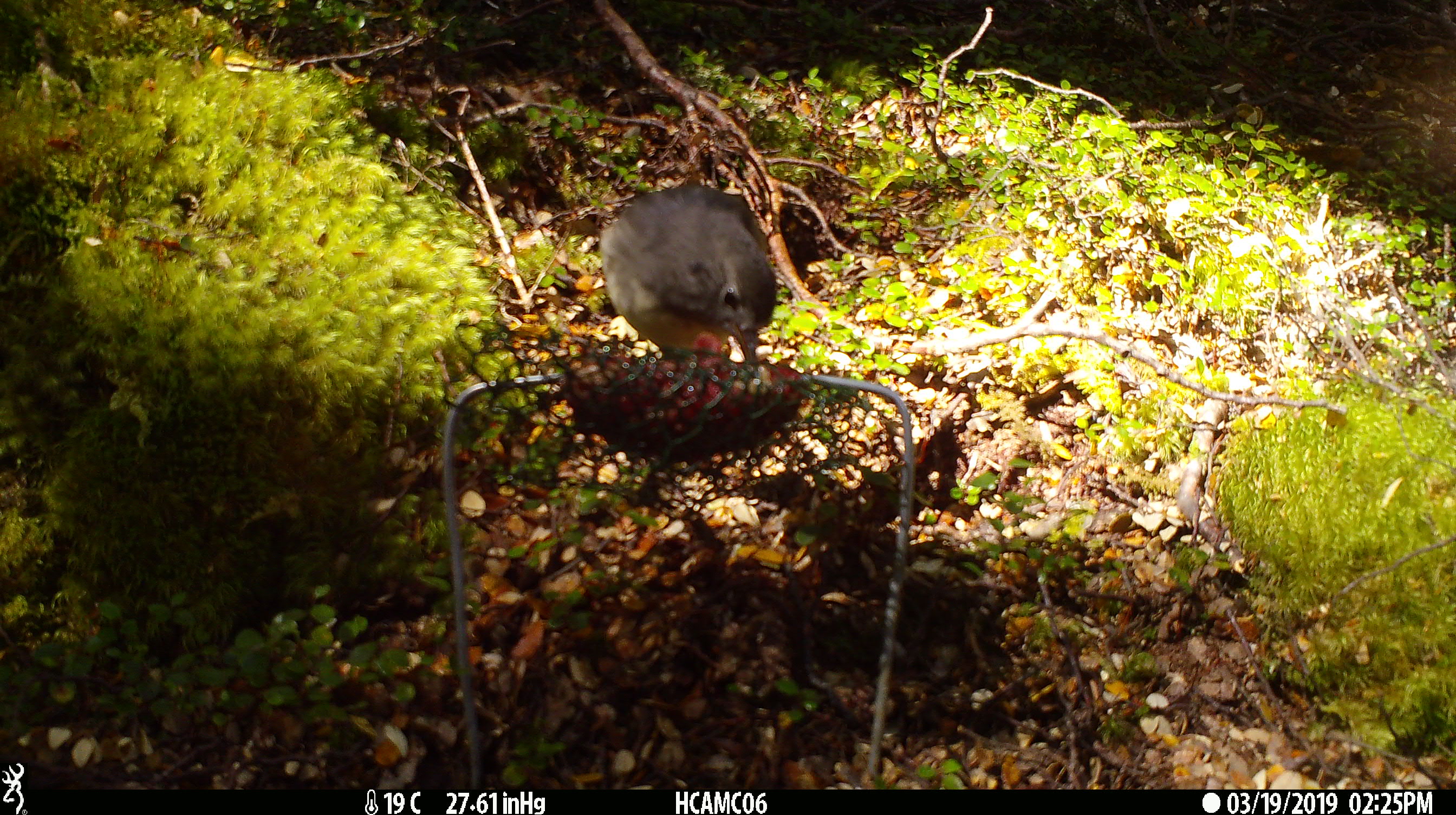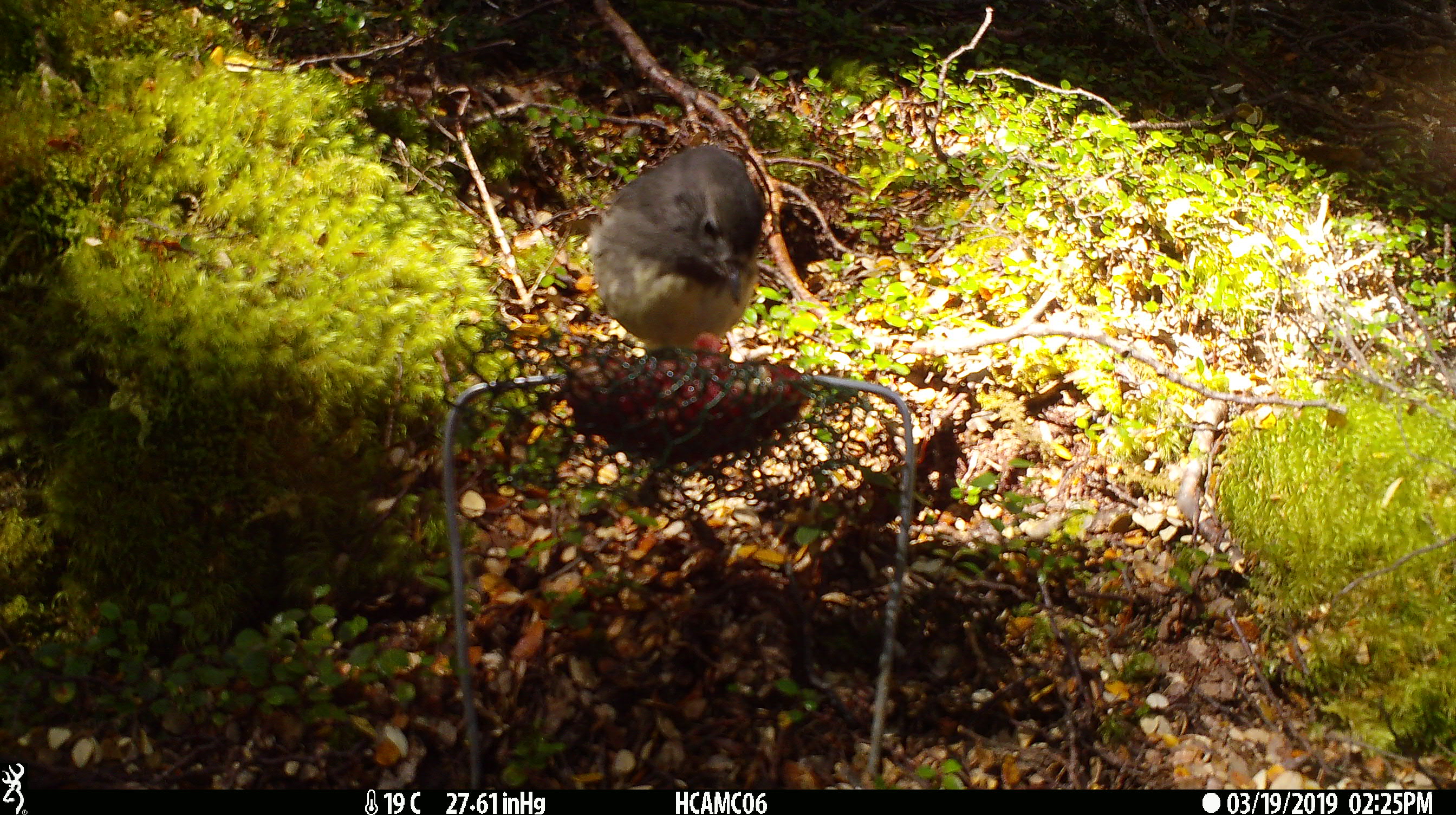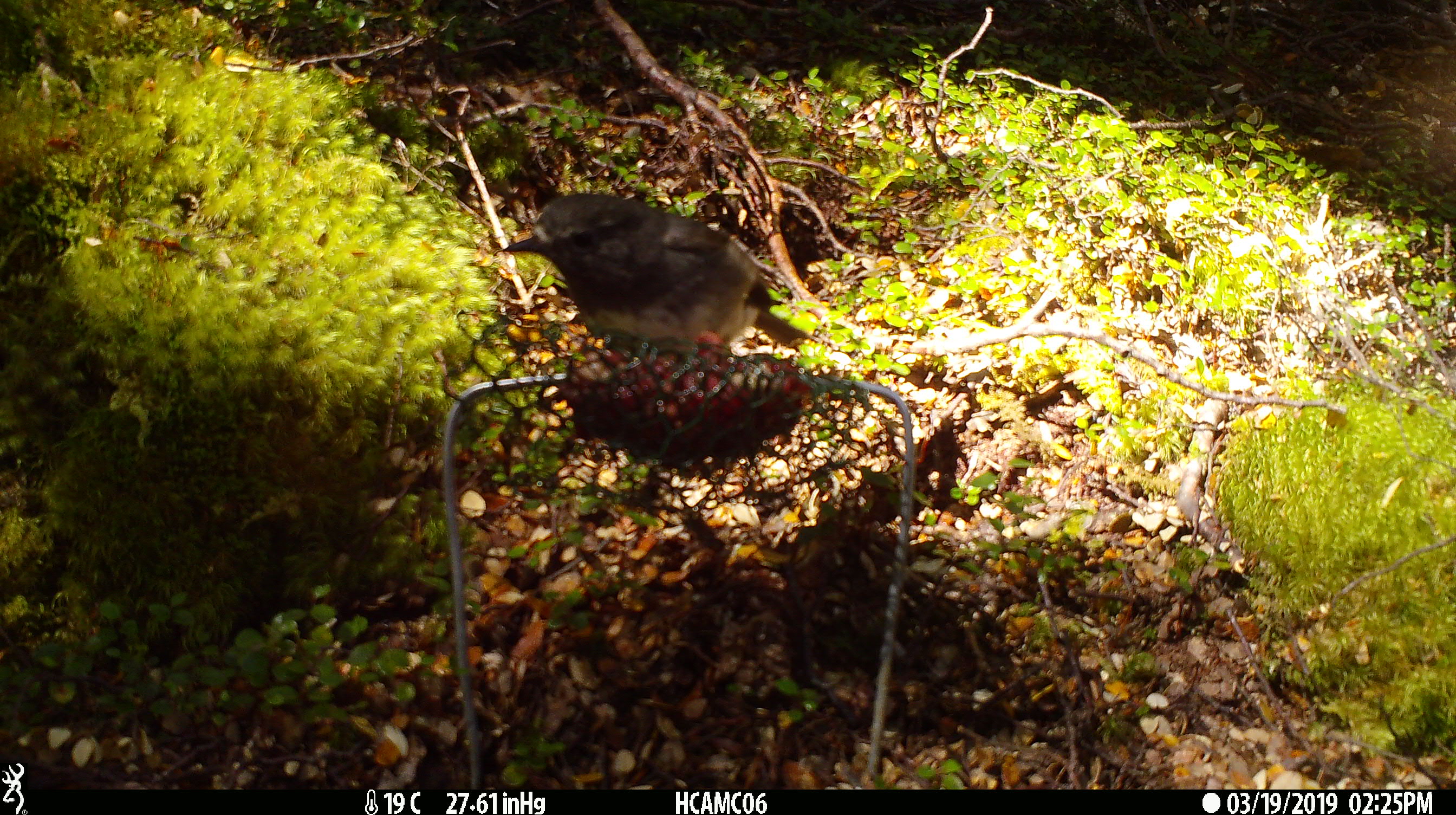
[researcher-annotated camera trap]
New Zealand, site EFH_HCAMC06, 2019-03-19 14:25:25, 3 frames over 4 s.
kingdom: Animalia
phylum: Chordata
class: Aves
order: Passeriformes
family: Petroicidae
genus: Petroica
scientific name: Petroica australis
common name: new zealand robin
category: robin